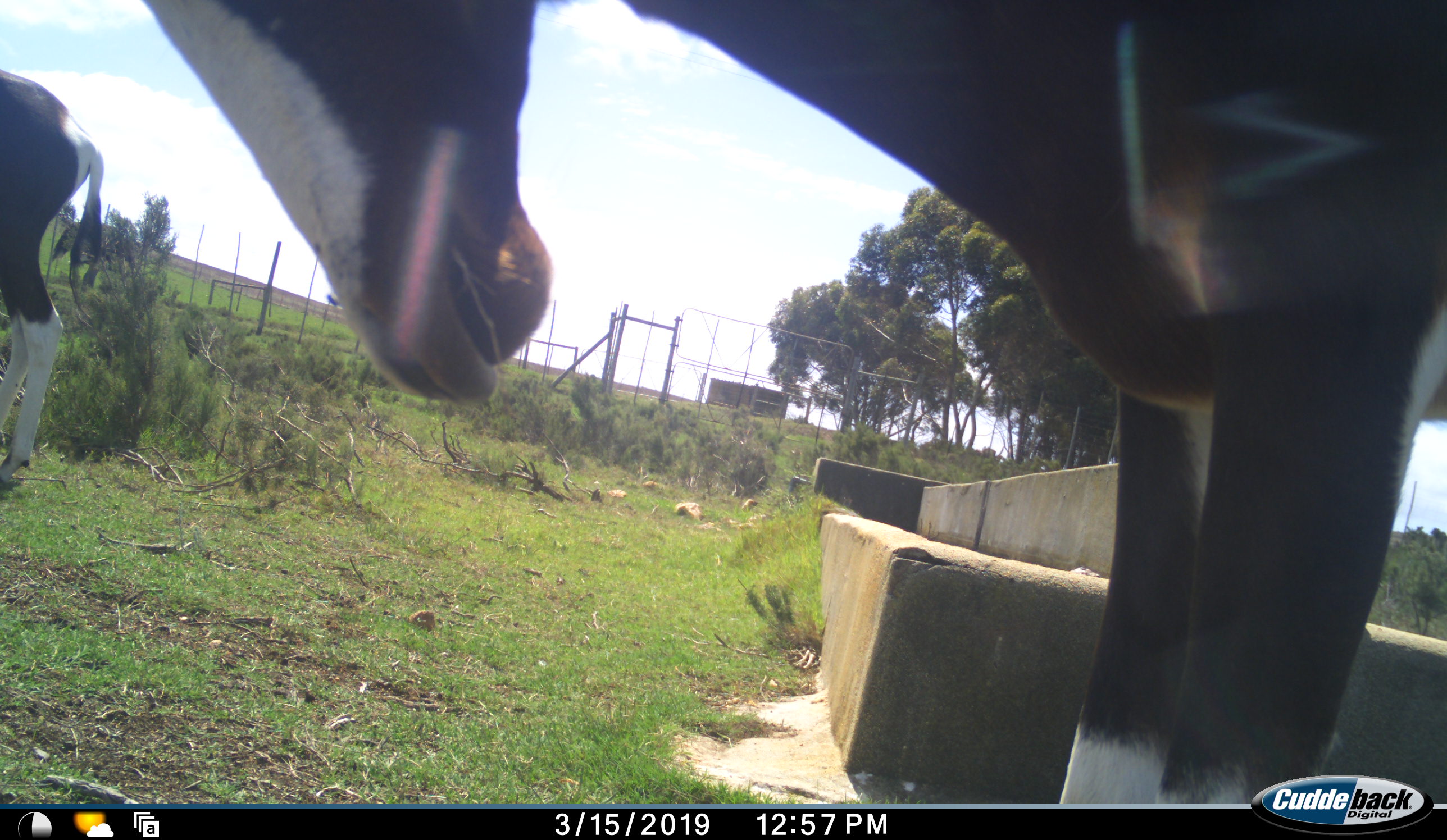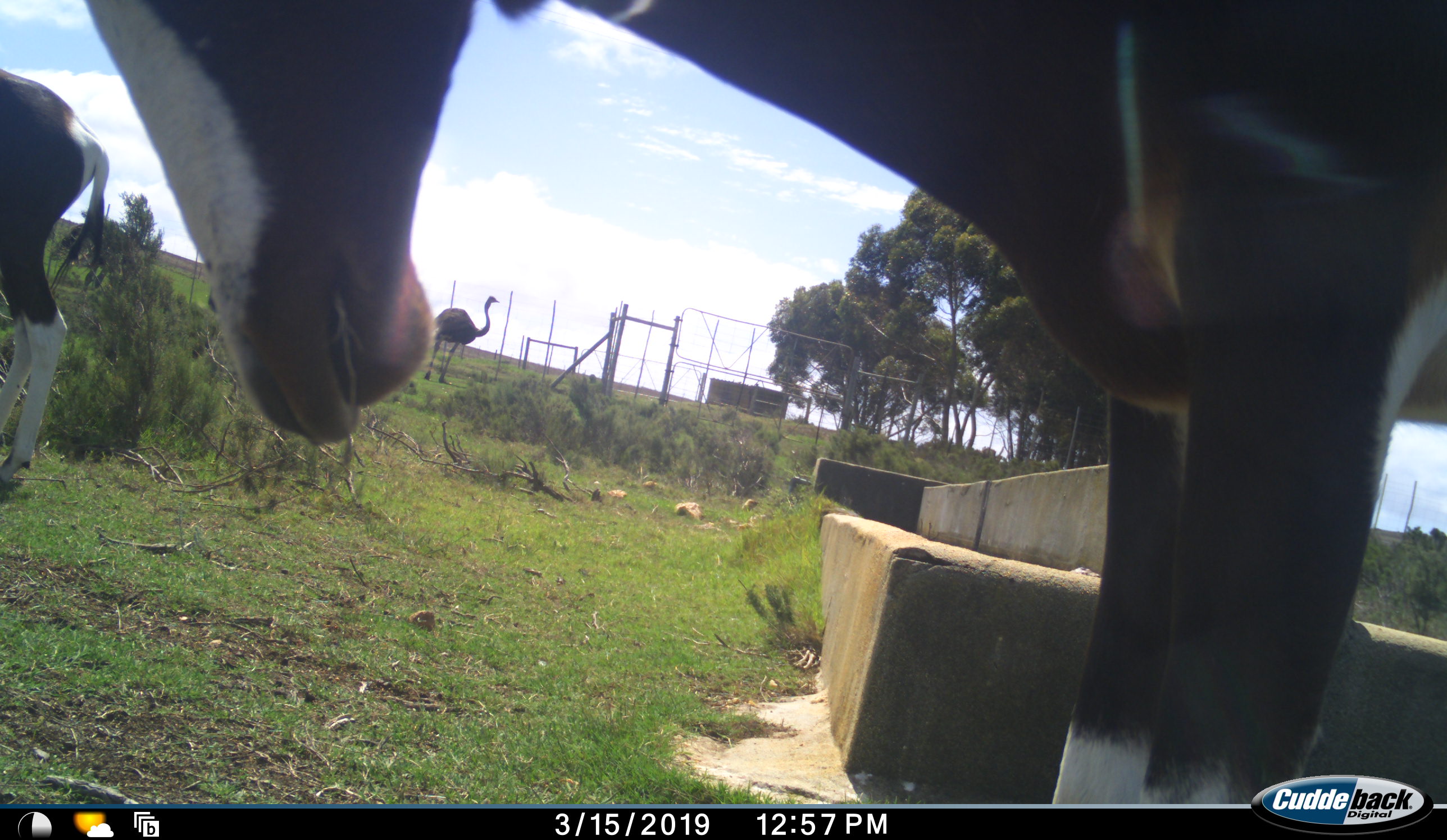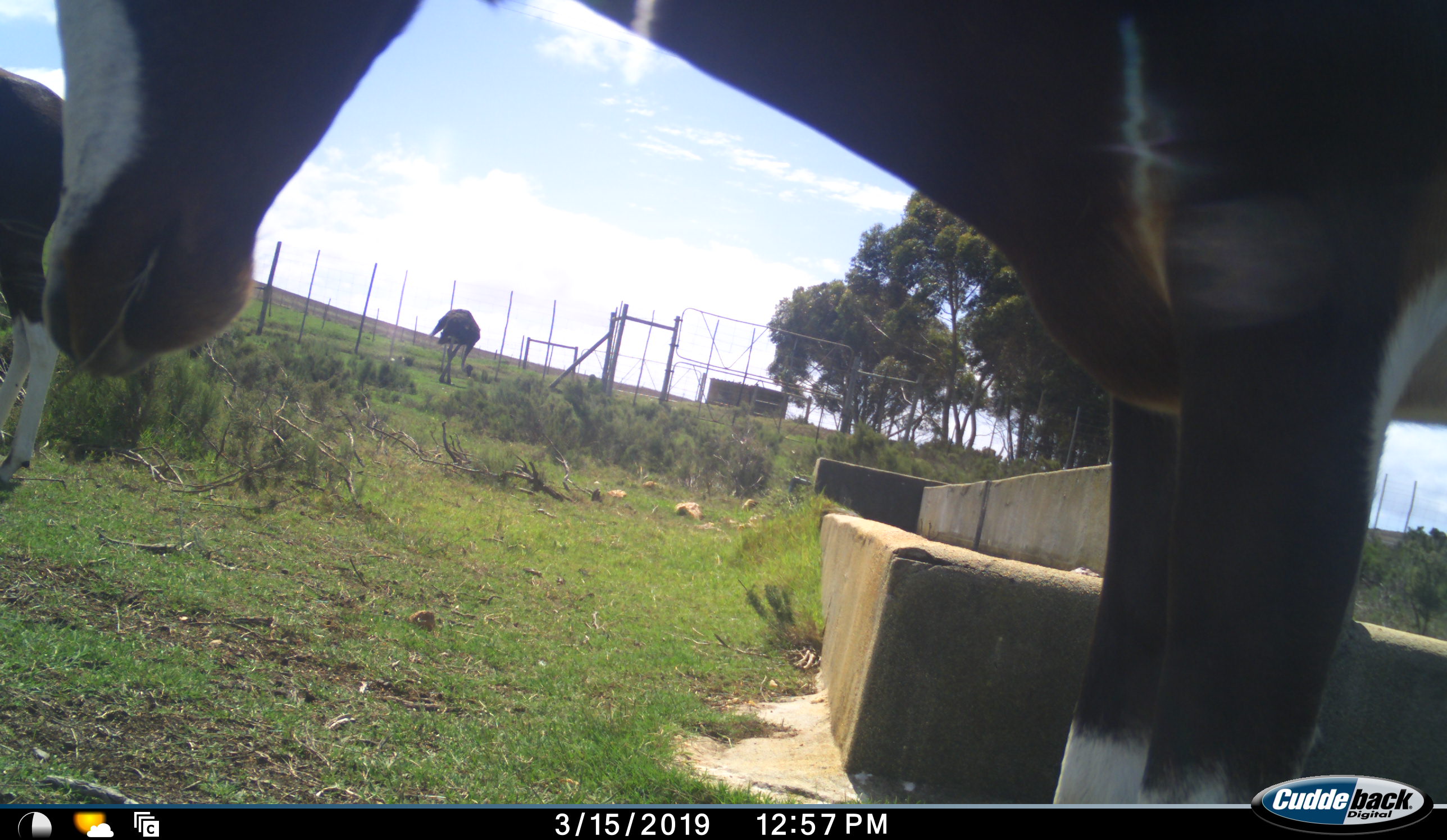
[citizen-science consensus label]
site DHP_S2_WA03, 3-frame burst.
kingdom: Animalia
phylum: Chordata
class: Mammalia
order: Artiodactyla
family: Bovidae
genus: Damaliscus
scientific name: Damaliscus pygargus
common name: bontebok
Bontebok (Damaliscus pygargus), count 2. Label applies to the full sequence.